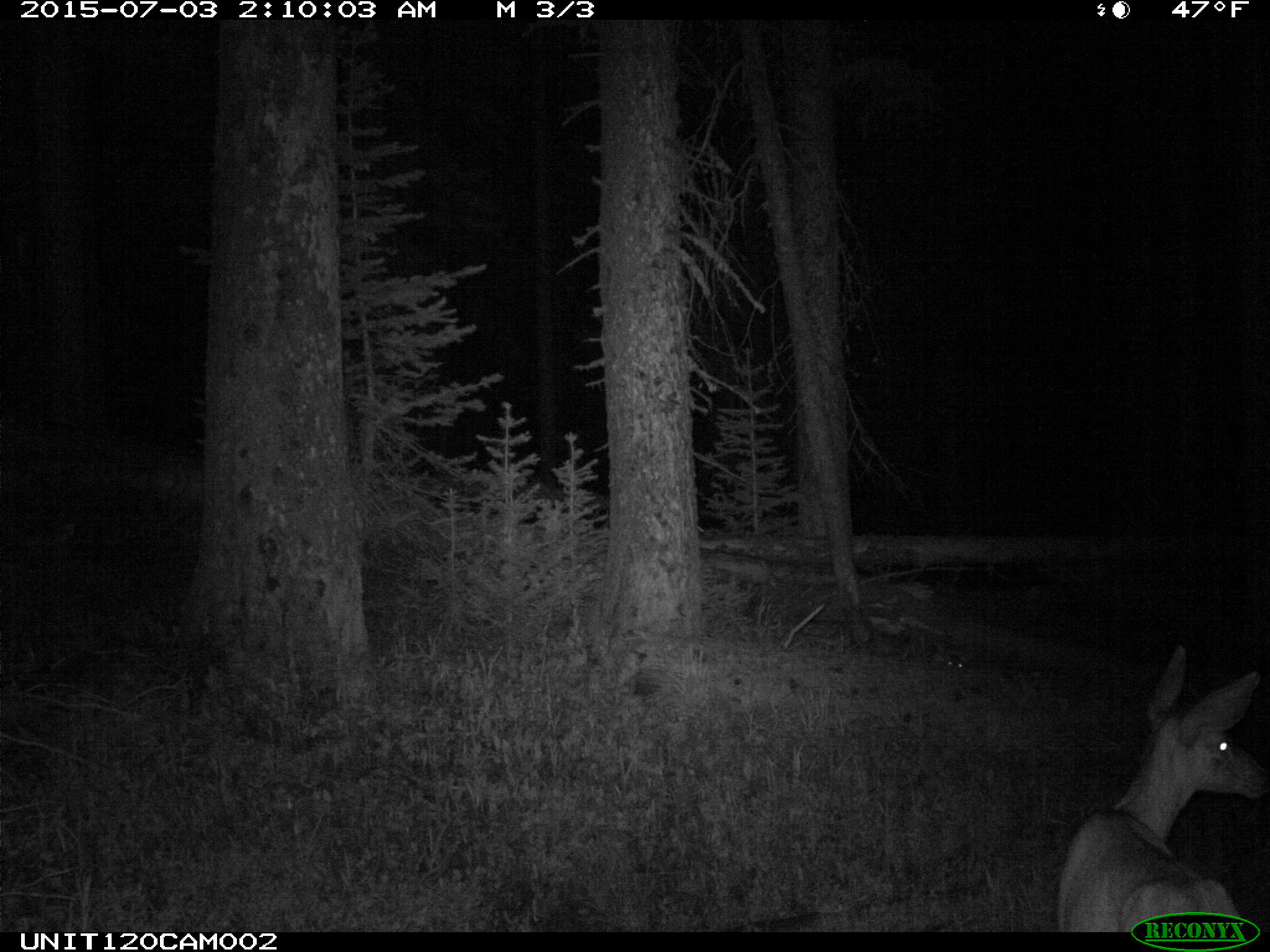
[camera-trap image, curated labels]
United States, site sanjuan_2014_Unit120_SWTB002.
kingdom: Animalia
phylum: Chordata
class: Mammalia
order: Artiodactyla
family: Cervidae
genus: Odocoileus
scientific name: Odocoileus hemionus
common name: mule deer